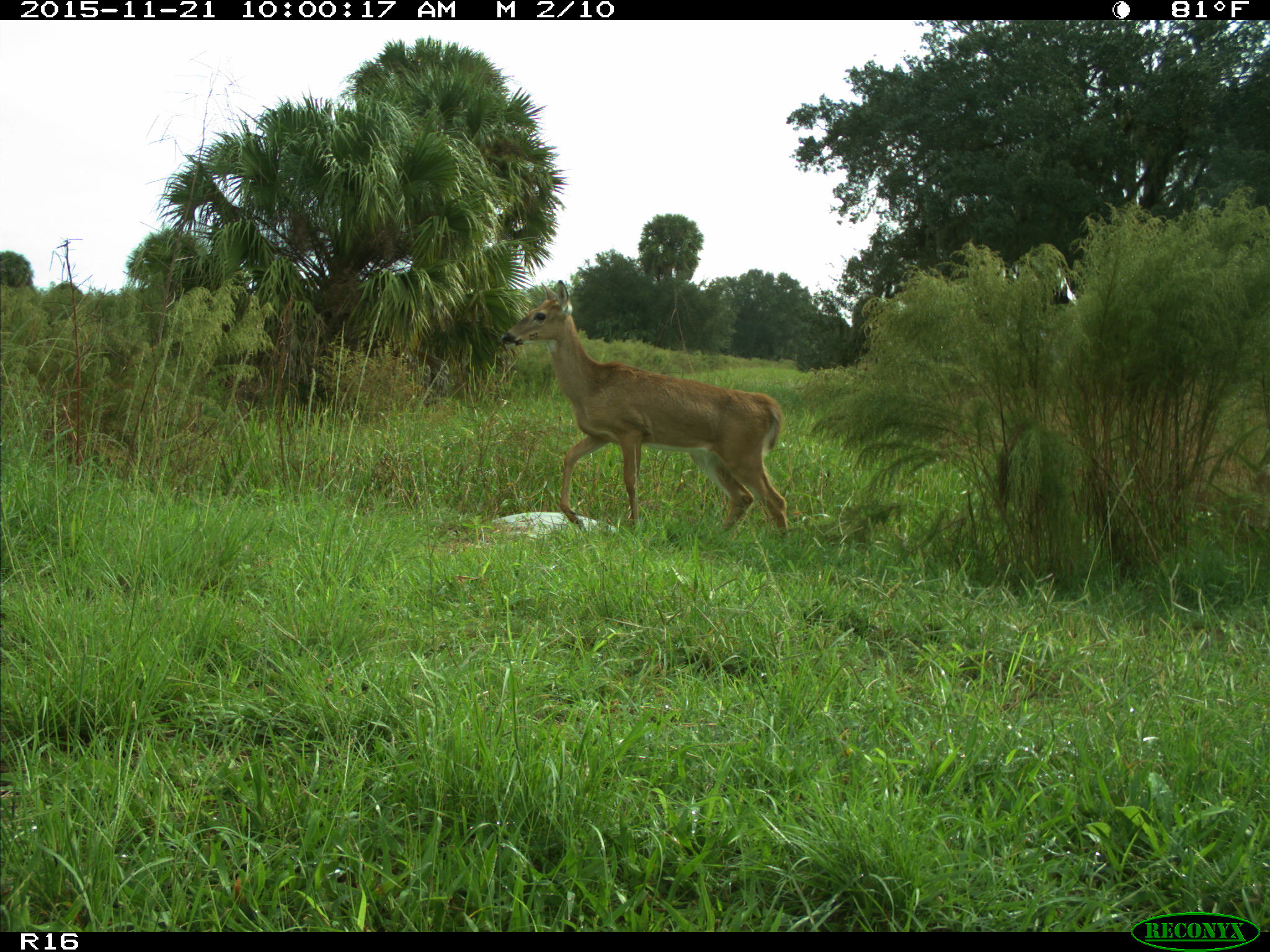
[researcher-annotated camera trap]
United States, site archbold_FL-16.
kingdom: Animalia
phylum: Chordata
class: Mammalia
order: Artiodactyla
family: Cervidae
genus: Odocoileus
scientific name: Odocoileus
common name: deer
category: unidentified deer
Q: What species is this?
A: Unidentified deer (deer) (Odocoileus).